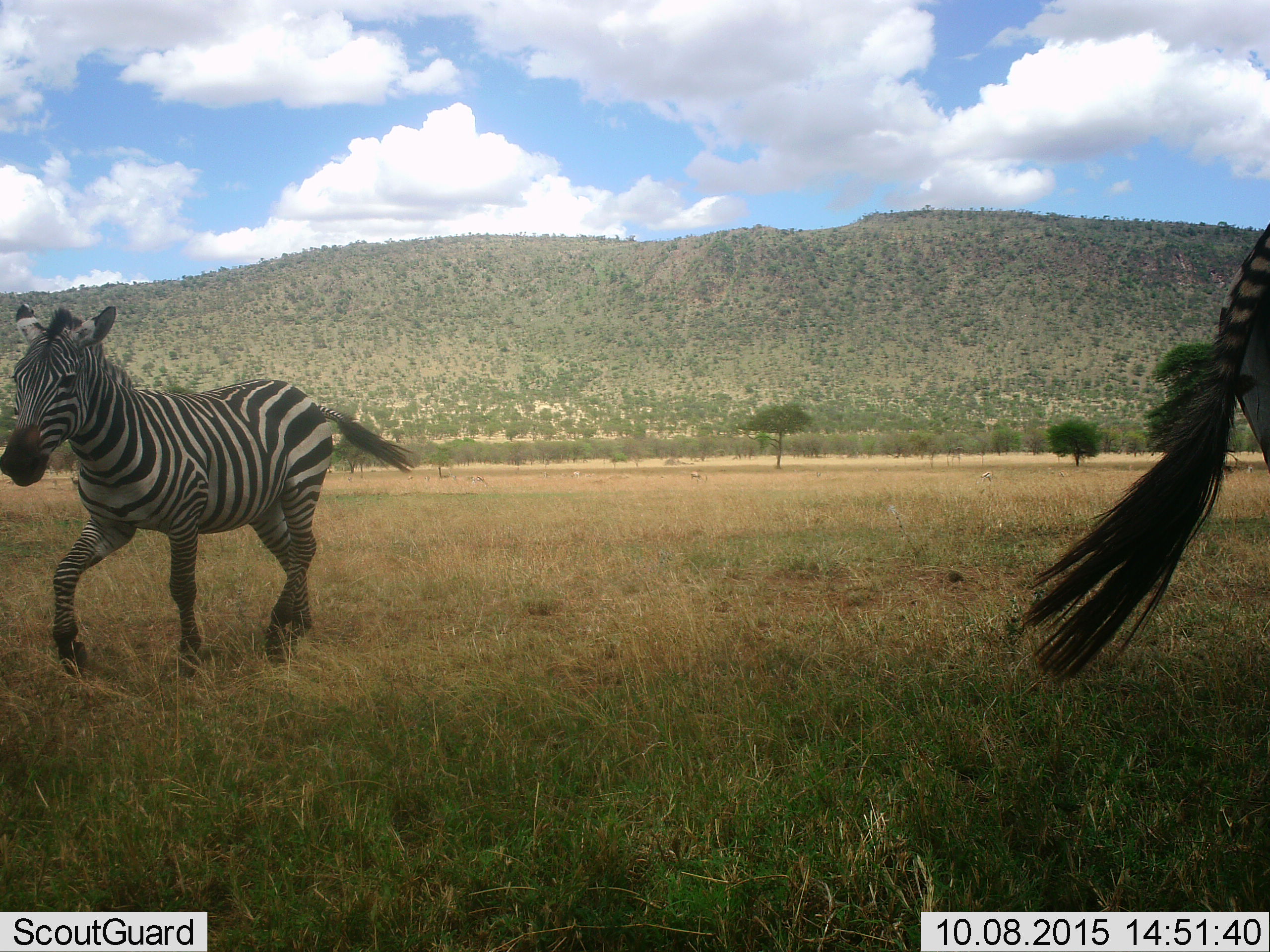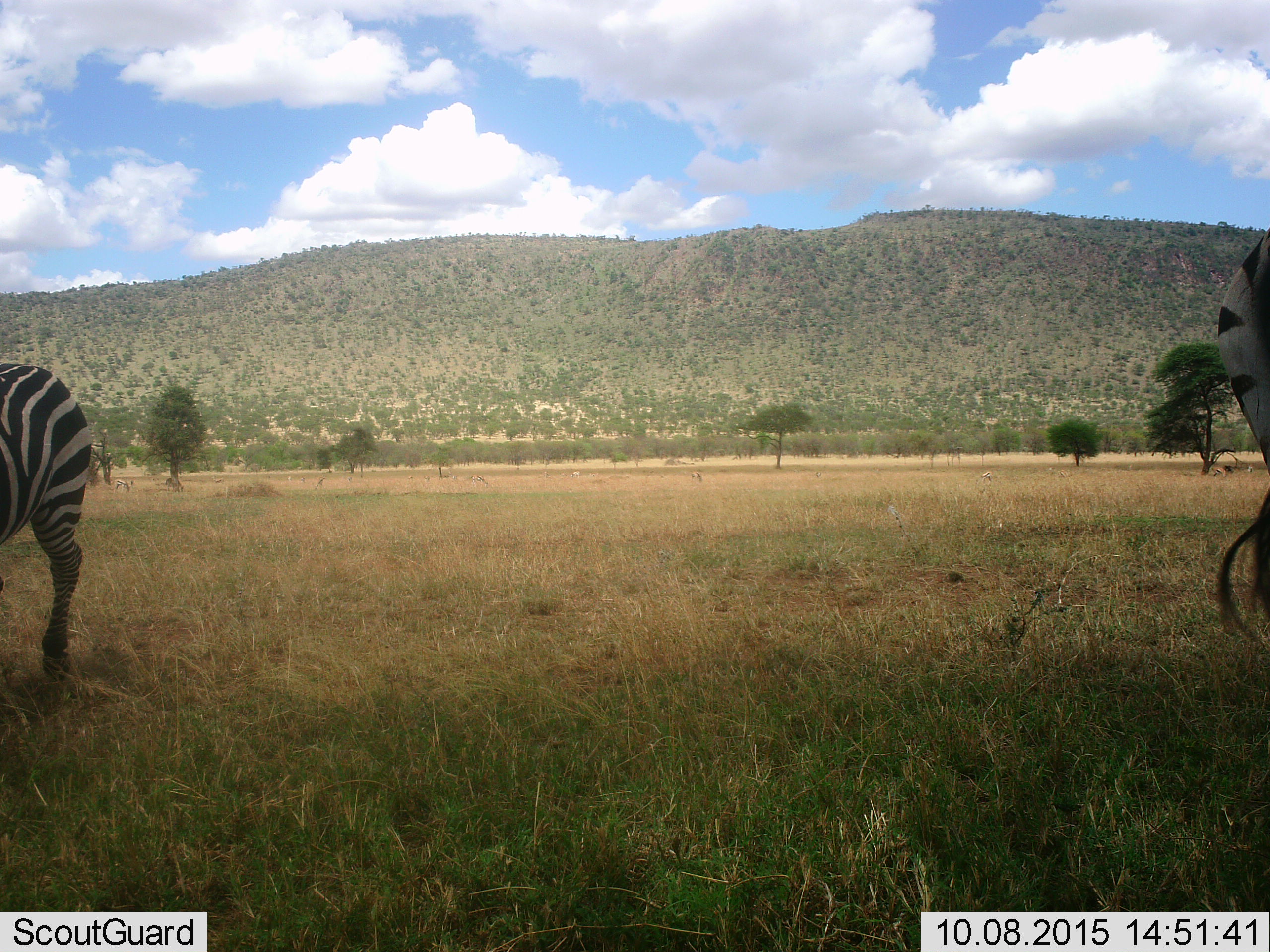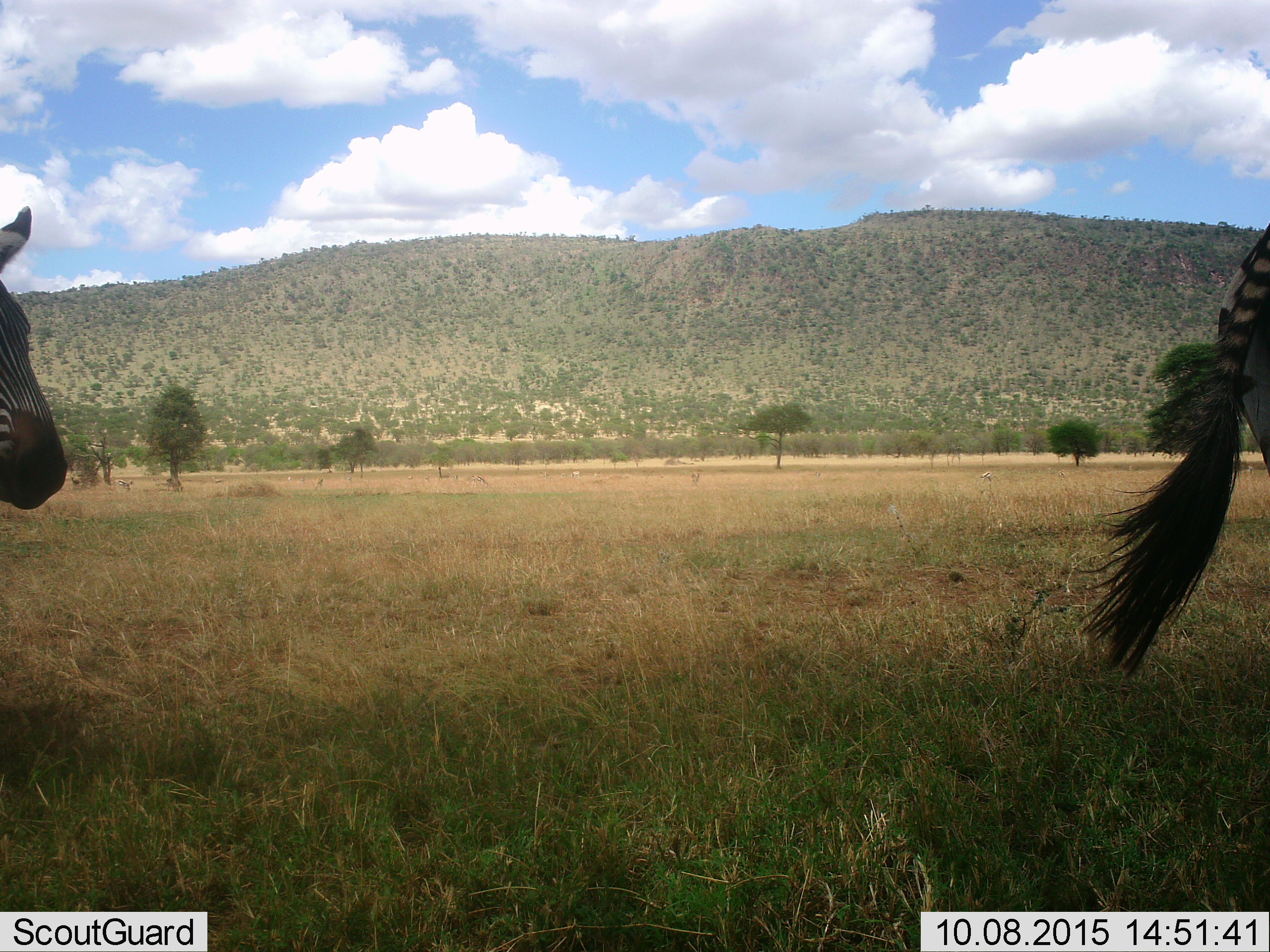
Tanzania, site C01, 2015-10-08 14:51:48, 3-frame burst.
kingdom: Animalia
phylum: Chordata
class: Mammalia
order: Perissodactyla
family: Equidae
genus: Equus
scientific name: Equus quagga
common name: plains zebra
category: zebra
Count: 2.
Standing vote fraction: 25%.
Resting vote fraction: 0%.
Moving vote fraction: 95%.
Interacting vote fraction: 5%.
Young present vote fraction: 10%.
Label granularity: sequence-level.